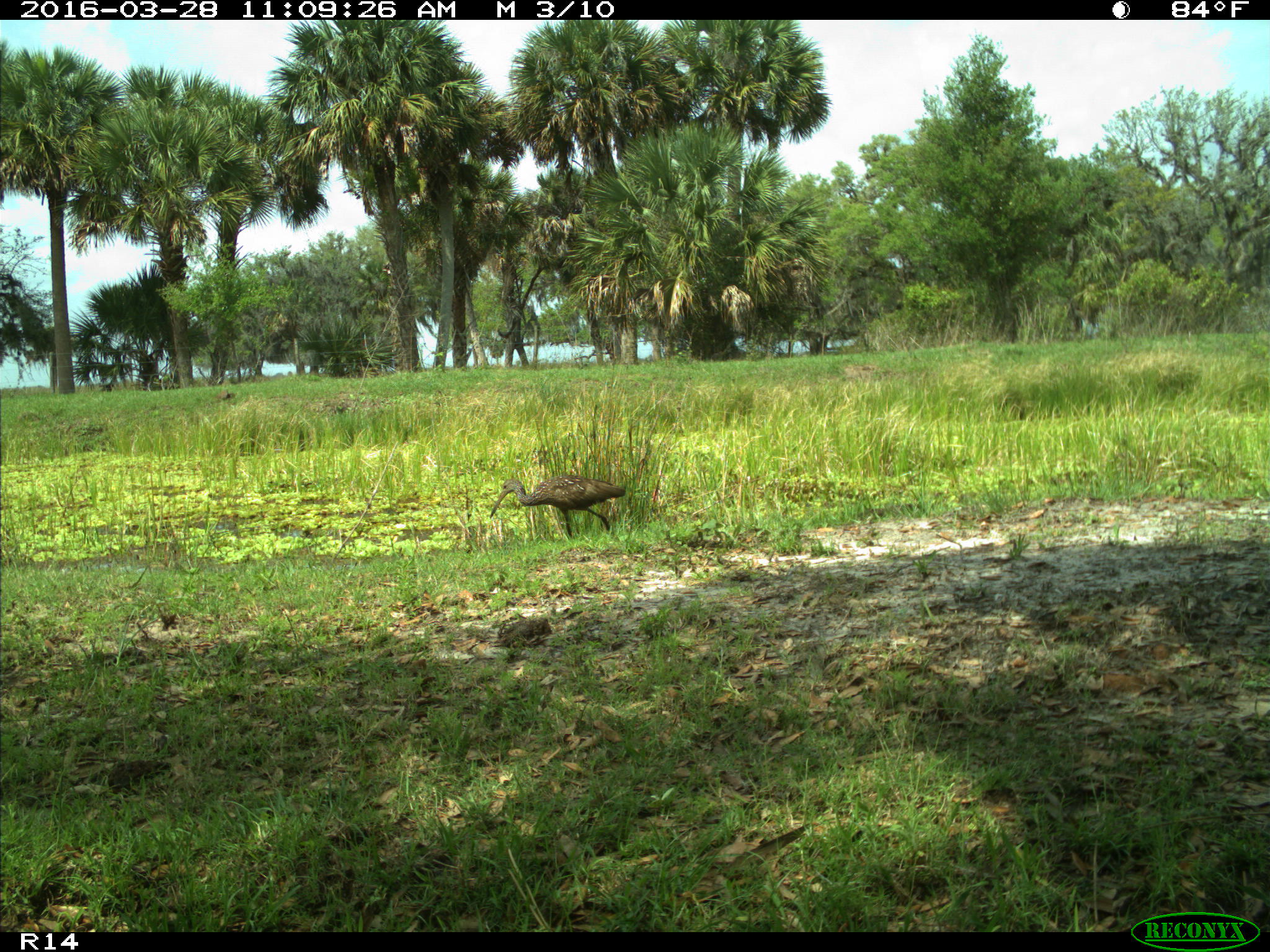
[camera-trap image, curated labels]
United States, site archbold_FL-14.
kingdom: Animalia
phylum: Chordata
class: Aves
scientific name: Aves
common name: birds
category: unidentified bird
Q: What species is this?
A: Unidentified bird (birds) (Aves).